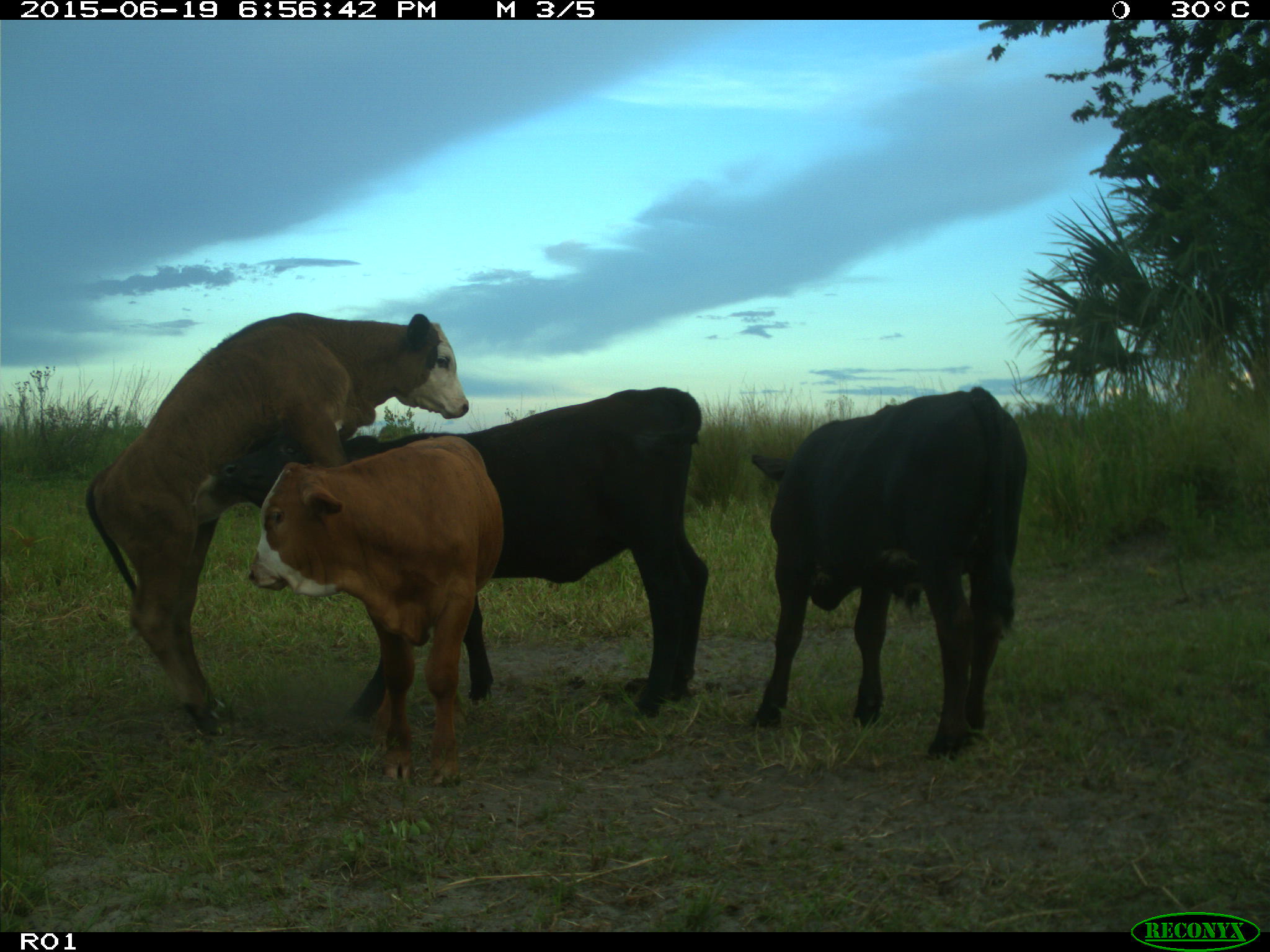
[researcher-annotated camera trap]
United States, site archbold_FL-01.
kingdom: Animalia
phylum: Chordata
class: Mammalia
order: Artiodactyla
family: Bovidae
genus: Bos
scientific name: Bos taurus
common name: domestic cow